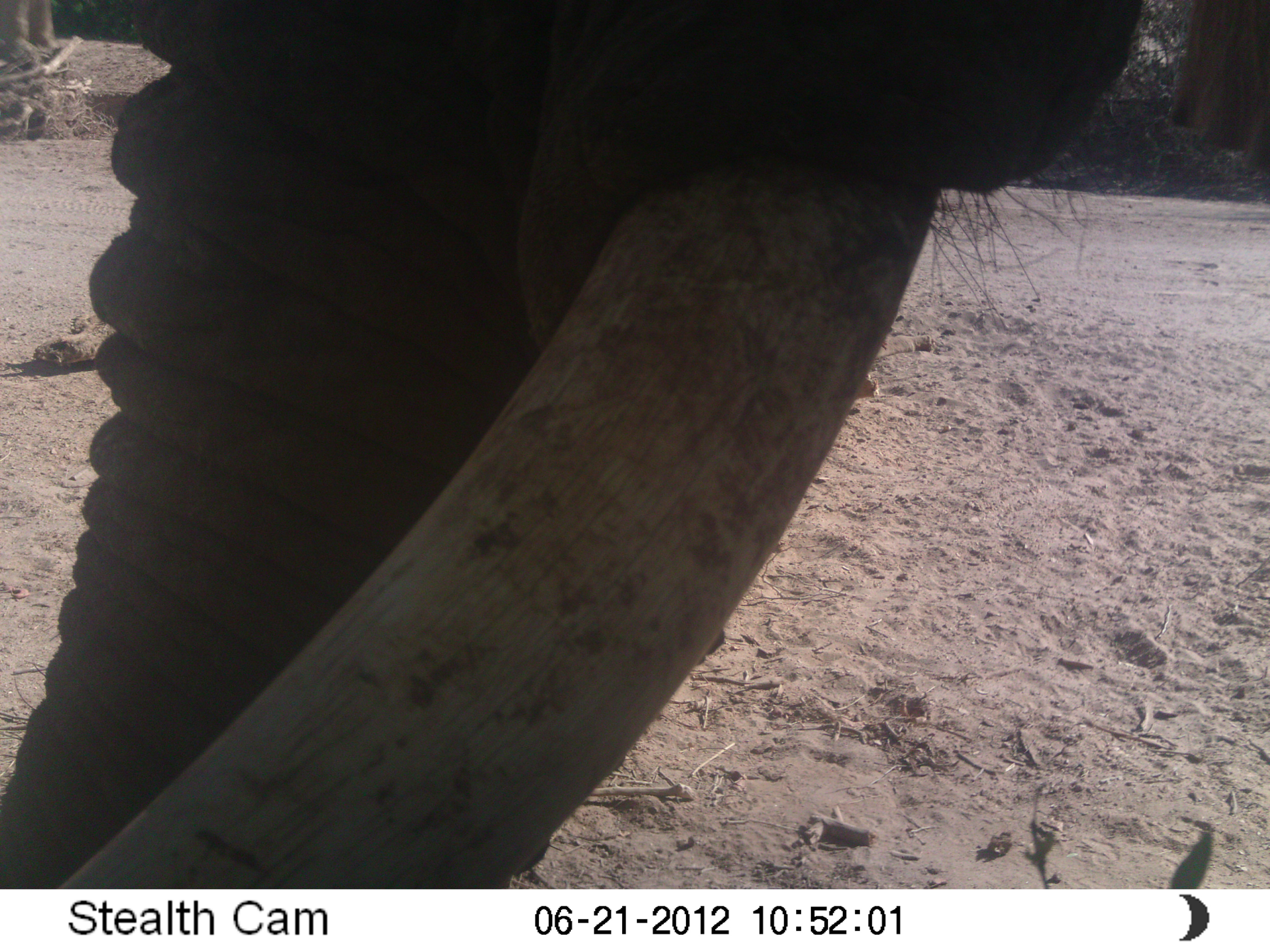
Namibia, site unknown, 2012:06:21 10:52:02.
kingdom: Animalia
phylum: Chordata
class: Mammalia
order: Proboscidea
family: Elephantidae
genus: Loxodonta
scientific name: Loxodonta africana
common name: african elephant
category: loxodanta africana